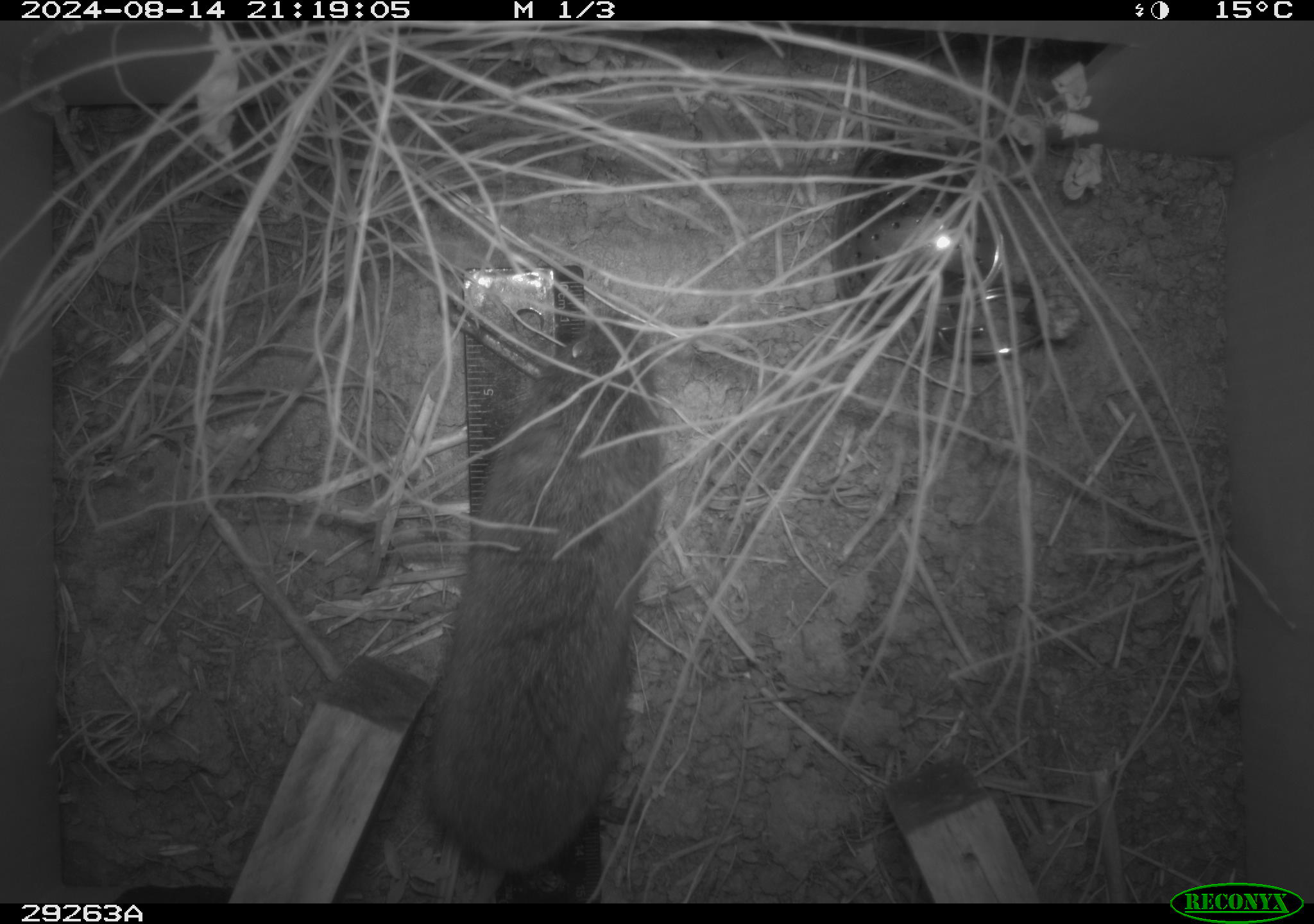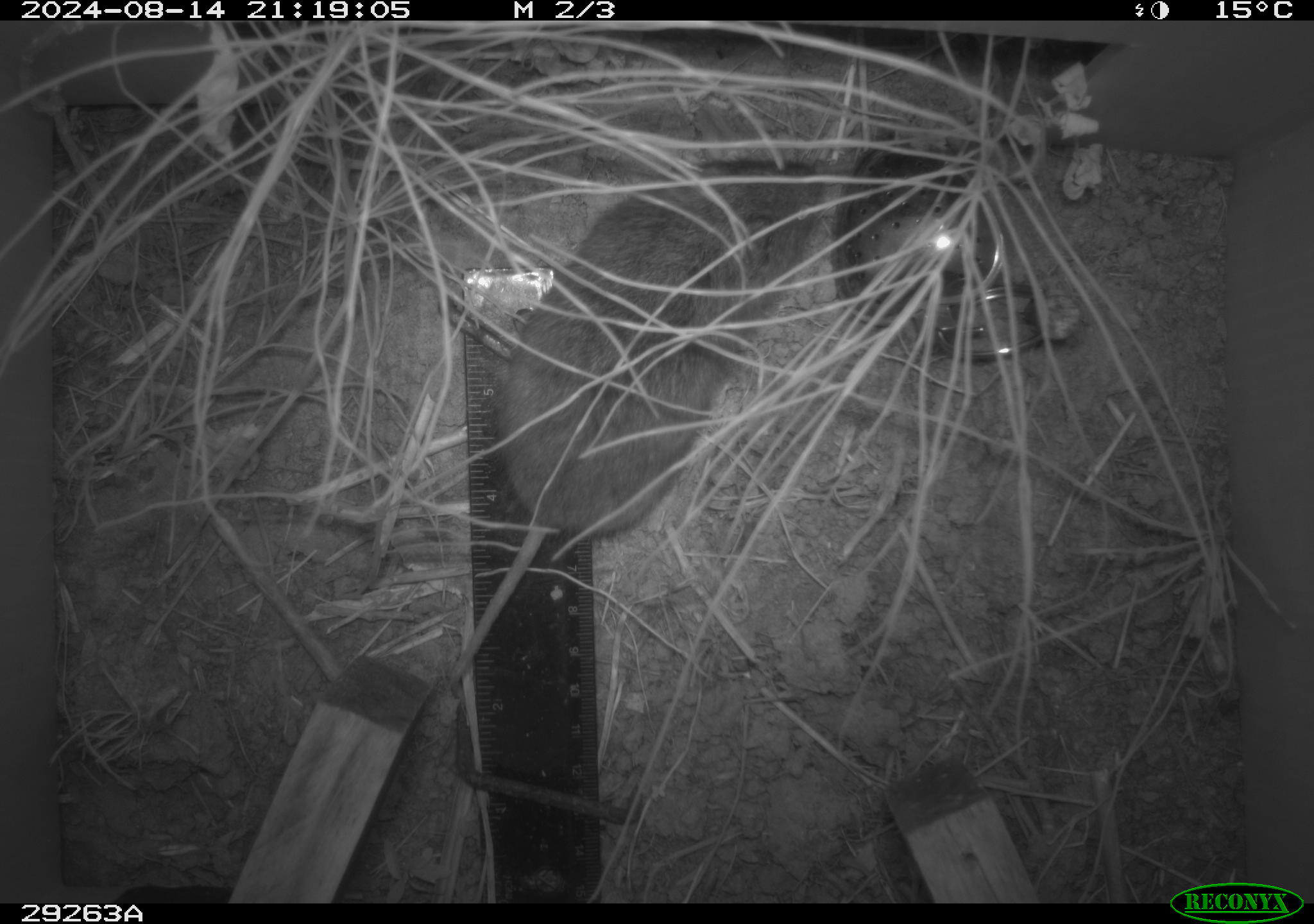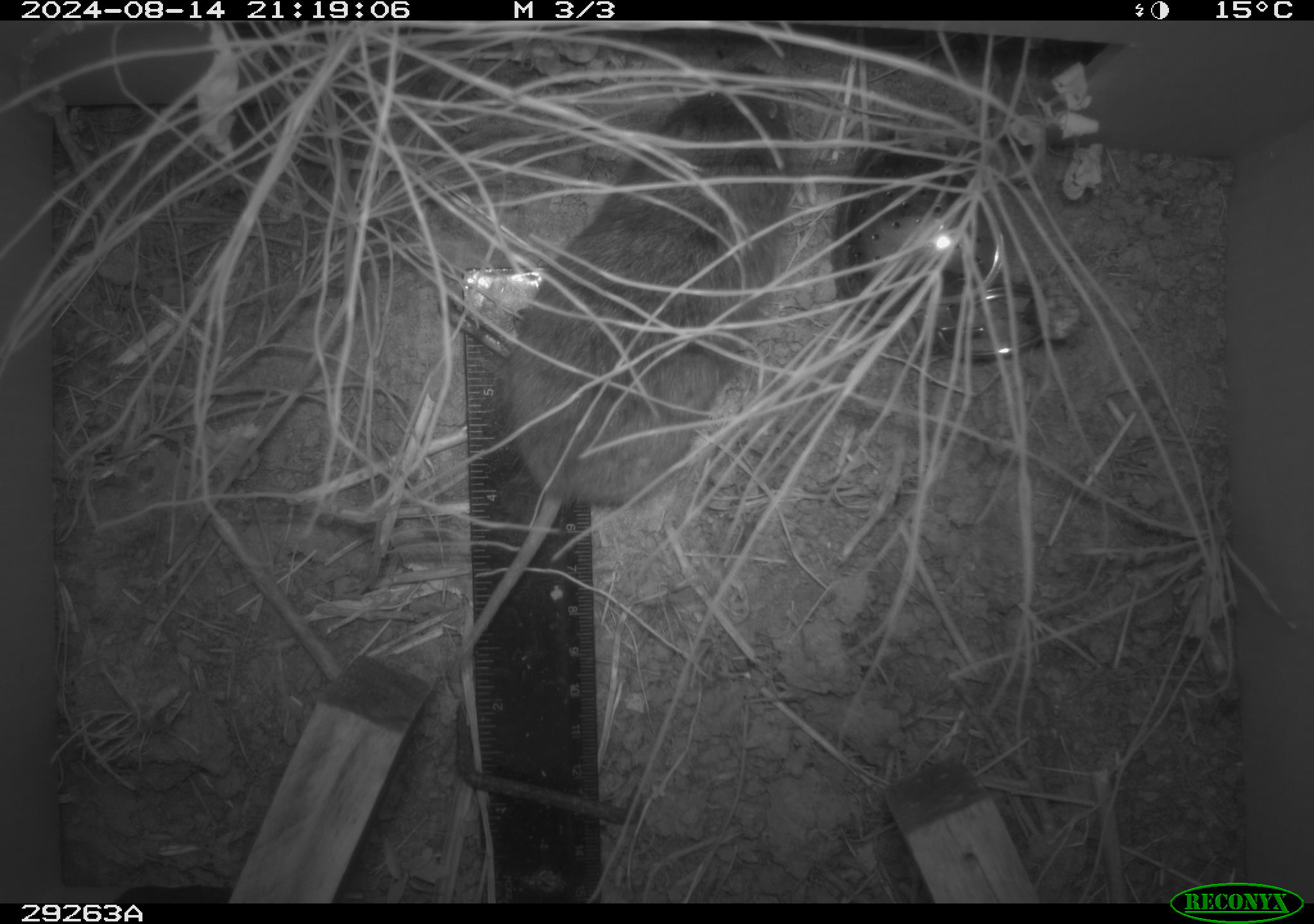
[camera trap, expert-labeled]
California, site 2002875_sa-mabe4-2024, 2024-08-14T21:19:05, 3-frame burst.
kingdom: Animalia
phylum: Chordata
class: Mammalia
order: Rodentia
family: Cricetidae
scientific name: Arvicolinae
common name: voles, lemmings, and muskrats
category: arvicolinae subfamily